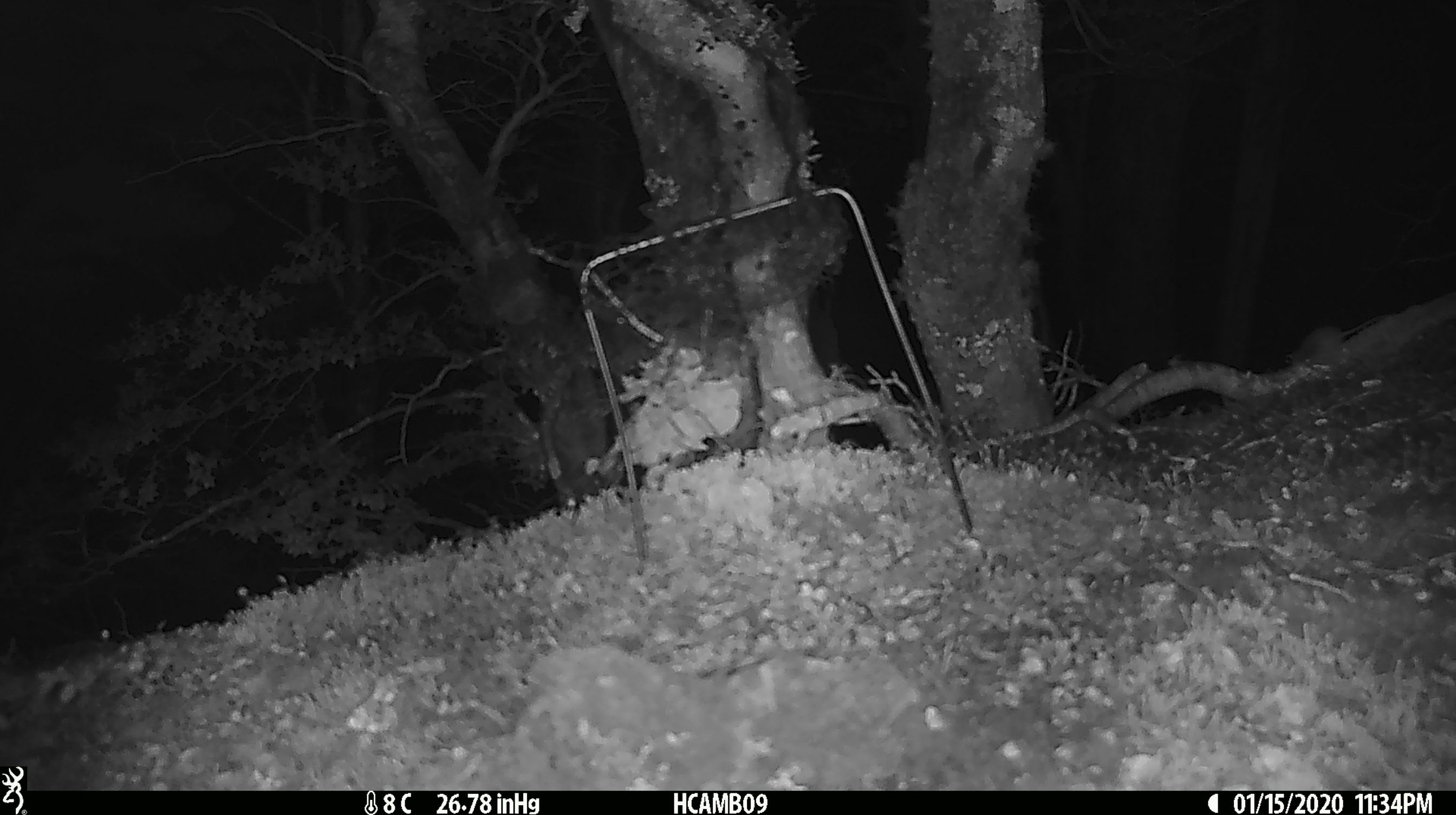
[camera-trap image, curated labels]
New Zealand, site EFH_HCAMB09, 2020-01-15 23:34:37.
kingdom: Animalia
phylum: Chordata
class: Mammalia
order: Rodentia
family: Muridae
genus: Mus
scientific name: Mus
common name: mouse